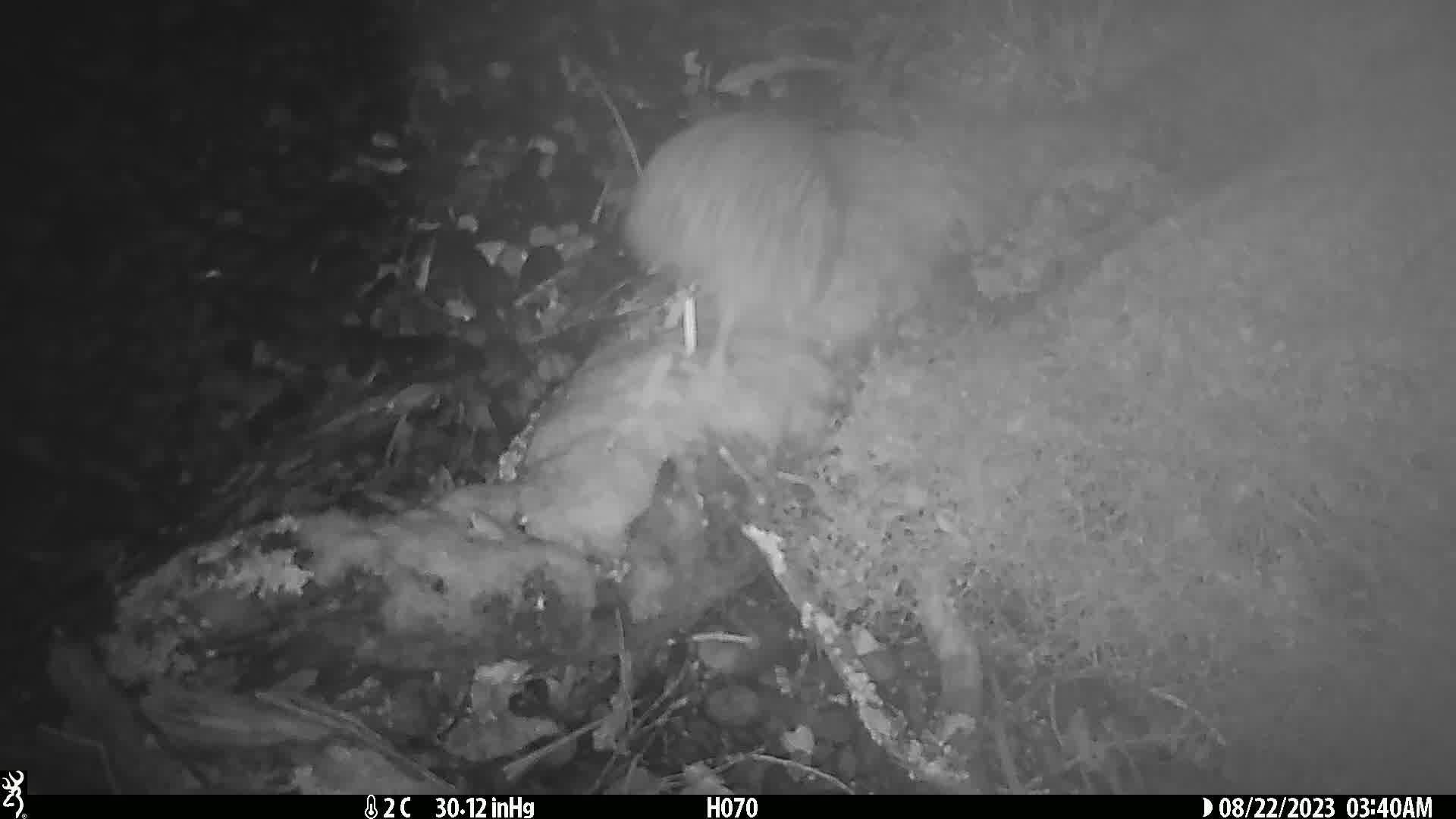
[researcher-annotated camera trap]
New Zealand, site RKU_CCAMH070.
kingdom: Animalia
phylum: Chordata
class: Aves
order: Apterygiformes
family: Apterygidae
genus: Apteryx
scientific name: Apteryx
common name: kiwi